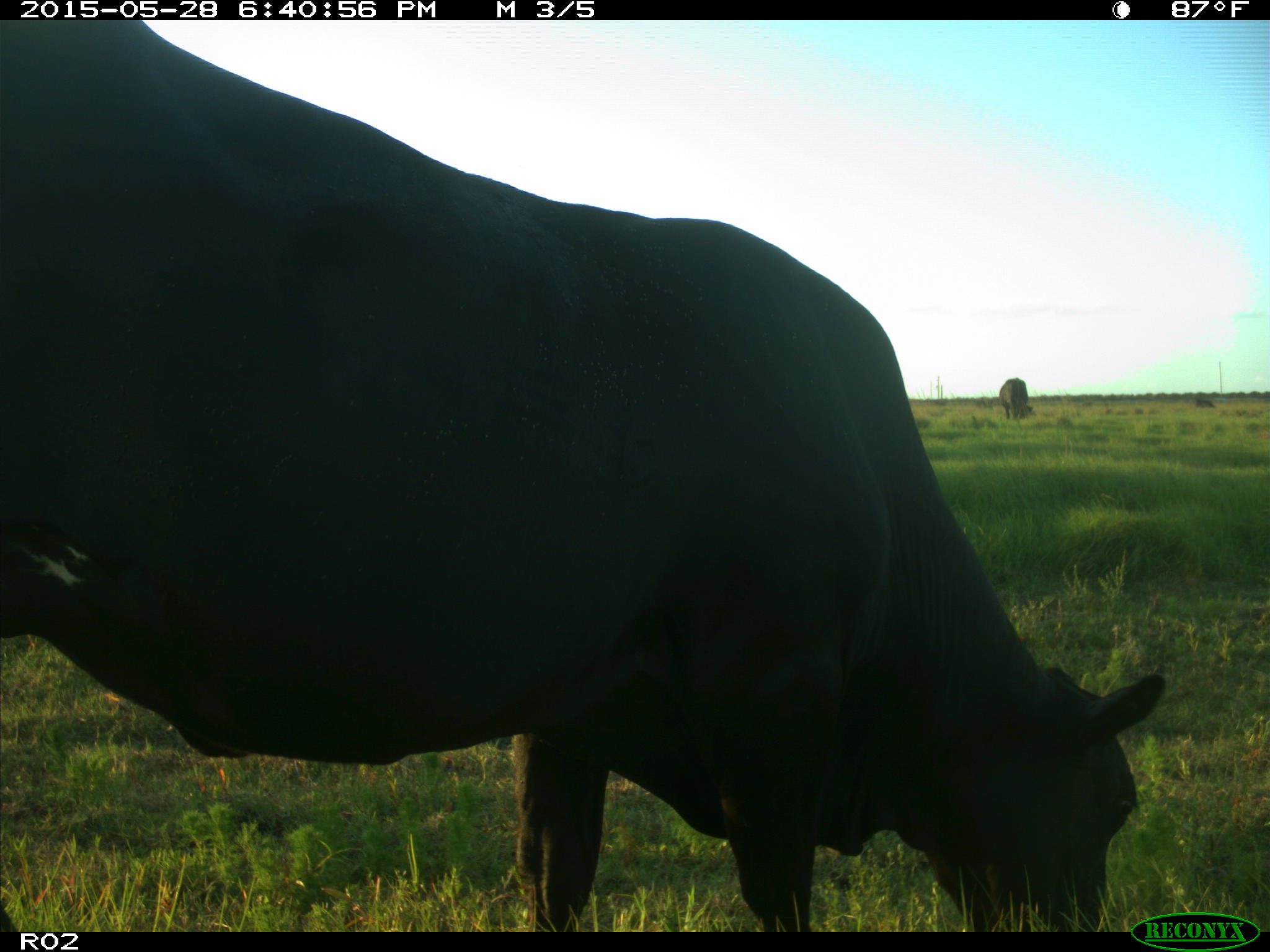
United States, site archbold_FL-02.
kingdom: Animalia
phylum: Chordata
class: Mammalia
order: Artiodactyla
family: Bovidae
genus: Bos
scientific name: Bos taurus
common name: domestic cow